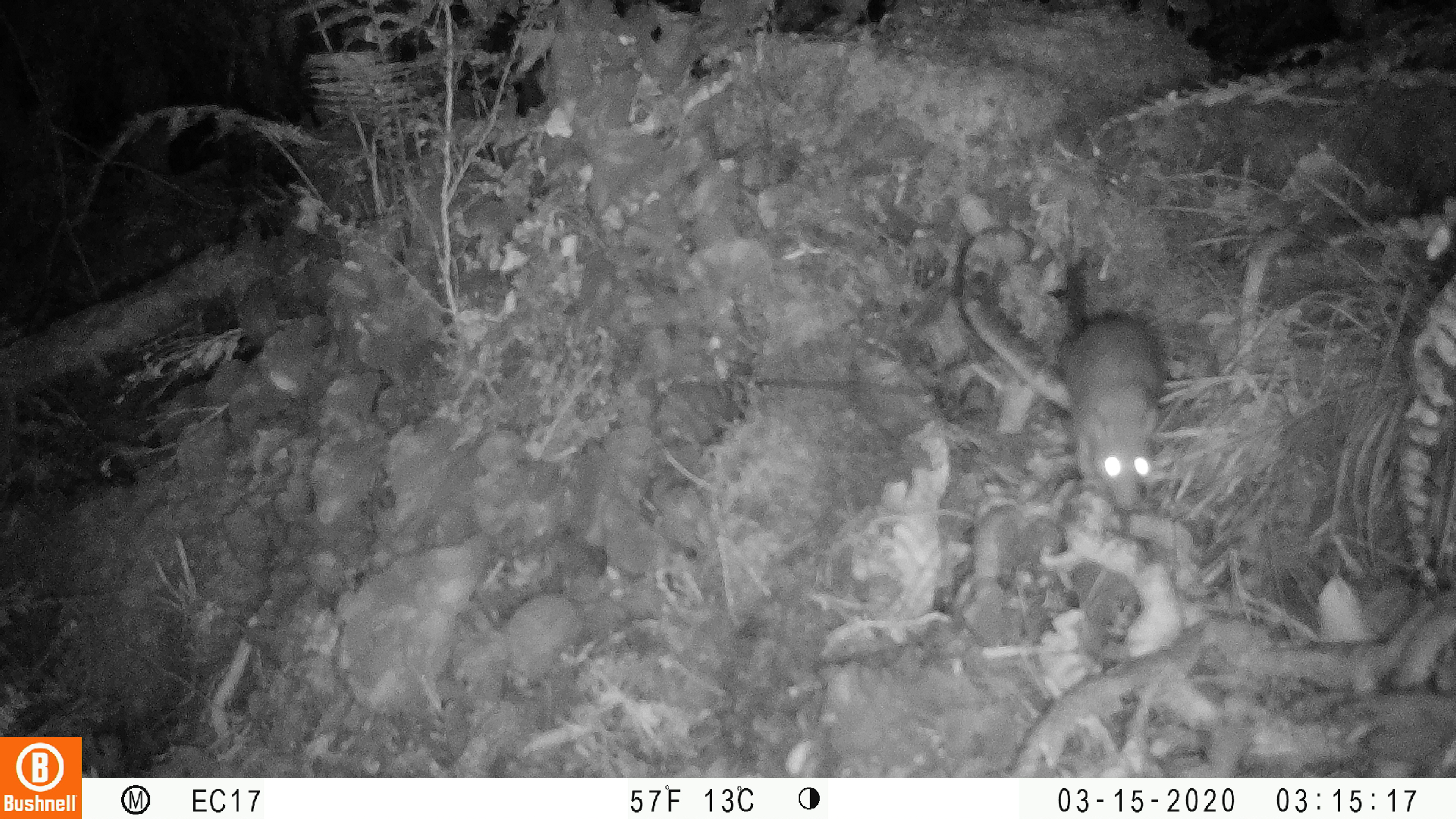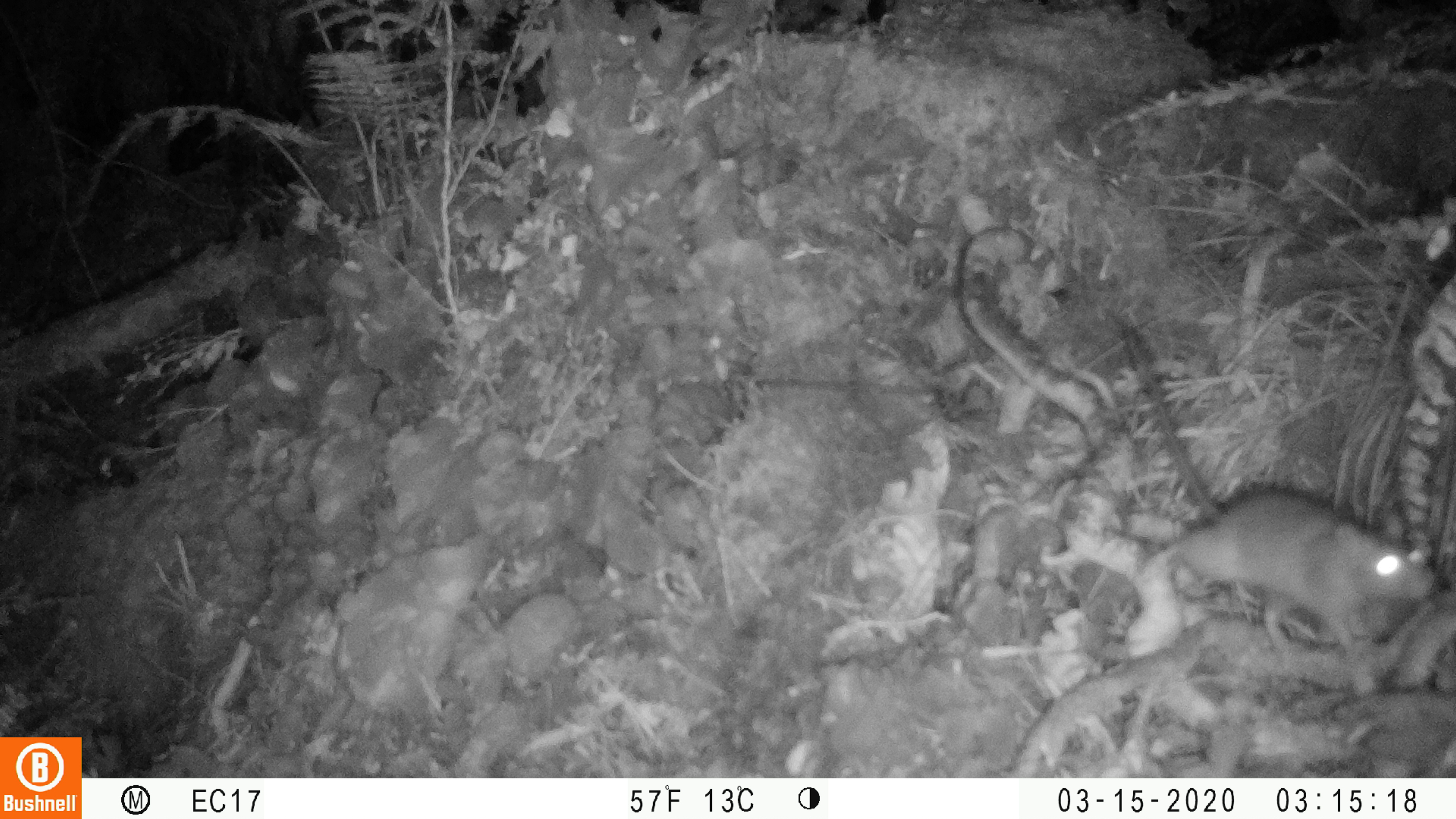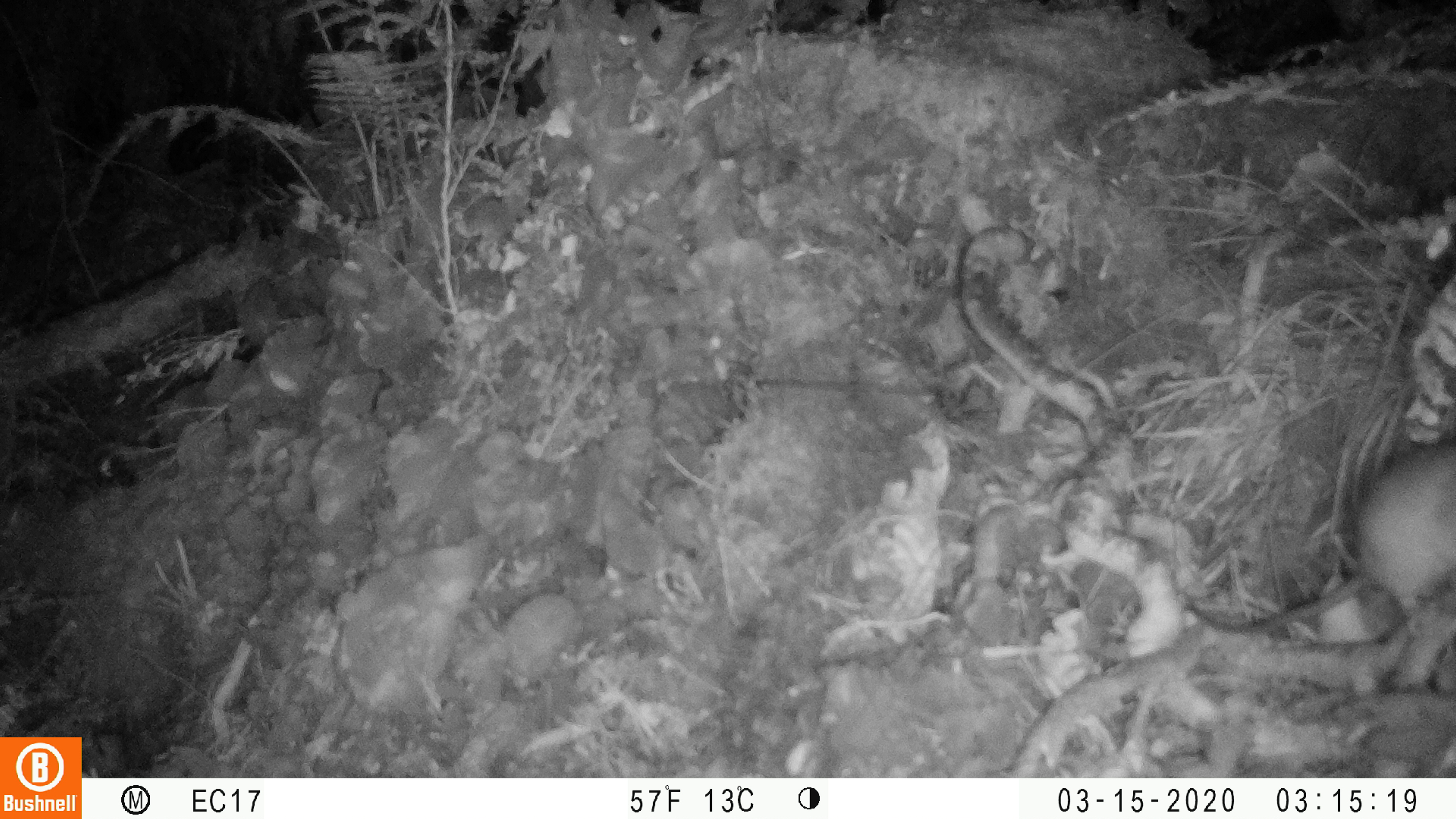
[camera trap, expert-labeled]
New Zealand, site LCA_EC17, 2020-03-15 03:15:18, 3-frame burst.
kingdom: Animalia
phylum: Chordata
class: Mammalia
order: Rodentia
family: Muridae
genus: Rattus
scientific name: Rattus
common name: rat